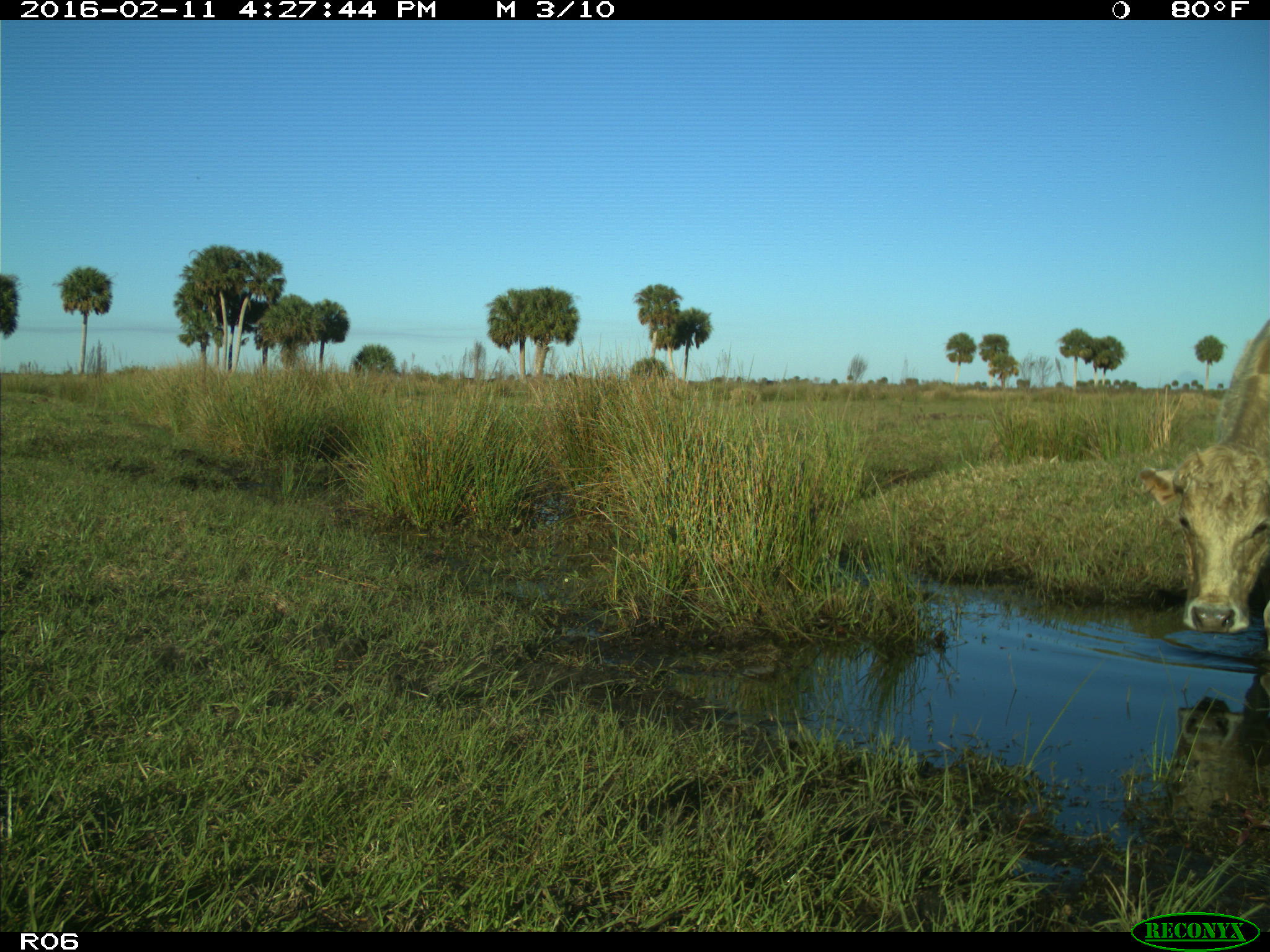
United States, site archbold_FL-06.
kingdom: Animalia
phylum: Chordata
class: Mammalia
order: Artiodactyla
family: Bovidae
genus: Bos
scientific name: Bos taurus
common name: domestic cow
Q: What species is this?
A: Bos taurus (domestic cow).